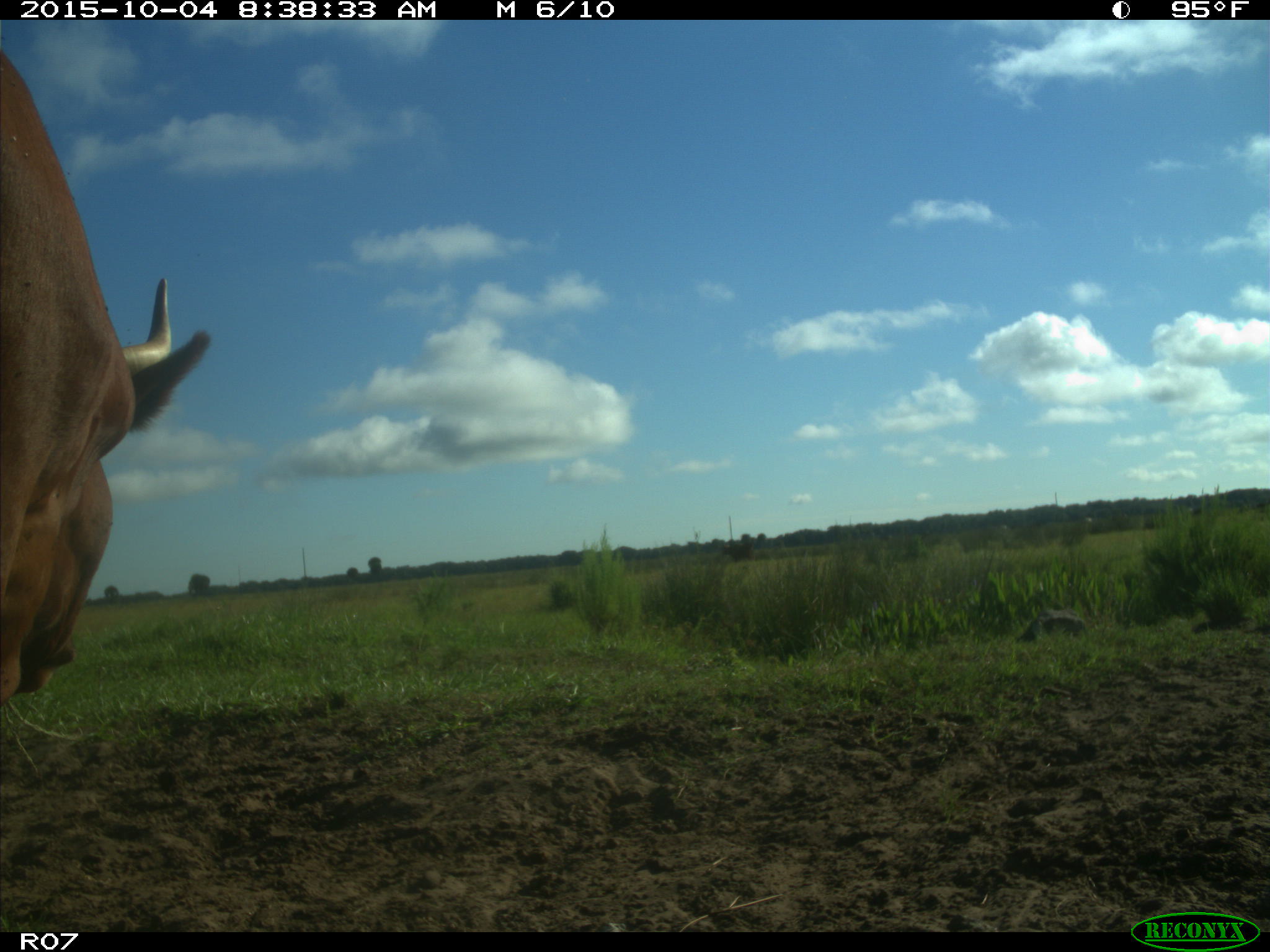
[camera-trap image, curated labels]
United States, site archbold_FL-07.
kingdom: Animalia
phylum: Chordata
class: Mammalia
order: Artiodactyla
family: Bovidae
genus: Bos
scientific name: Bos taurus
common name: domestic cow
Bos taurus (domestic cow).